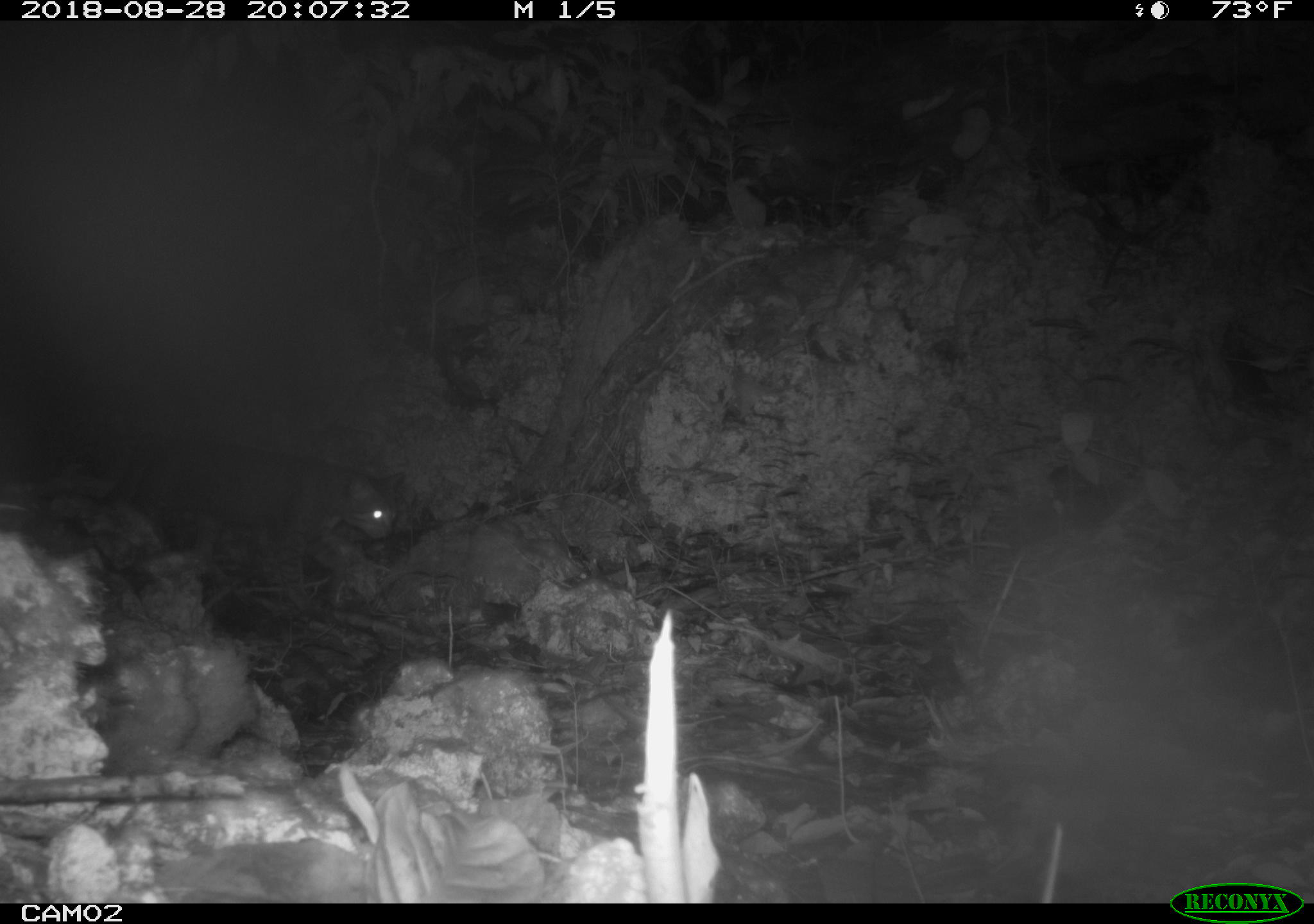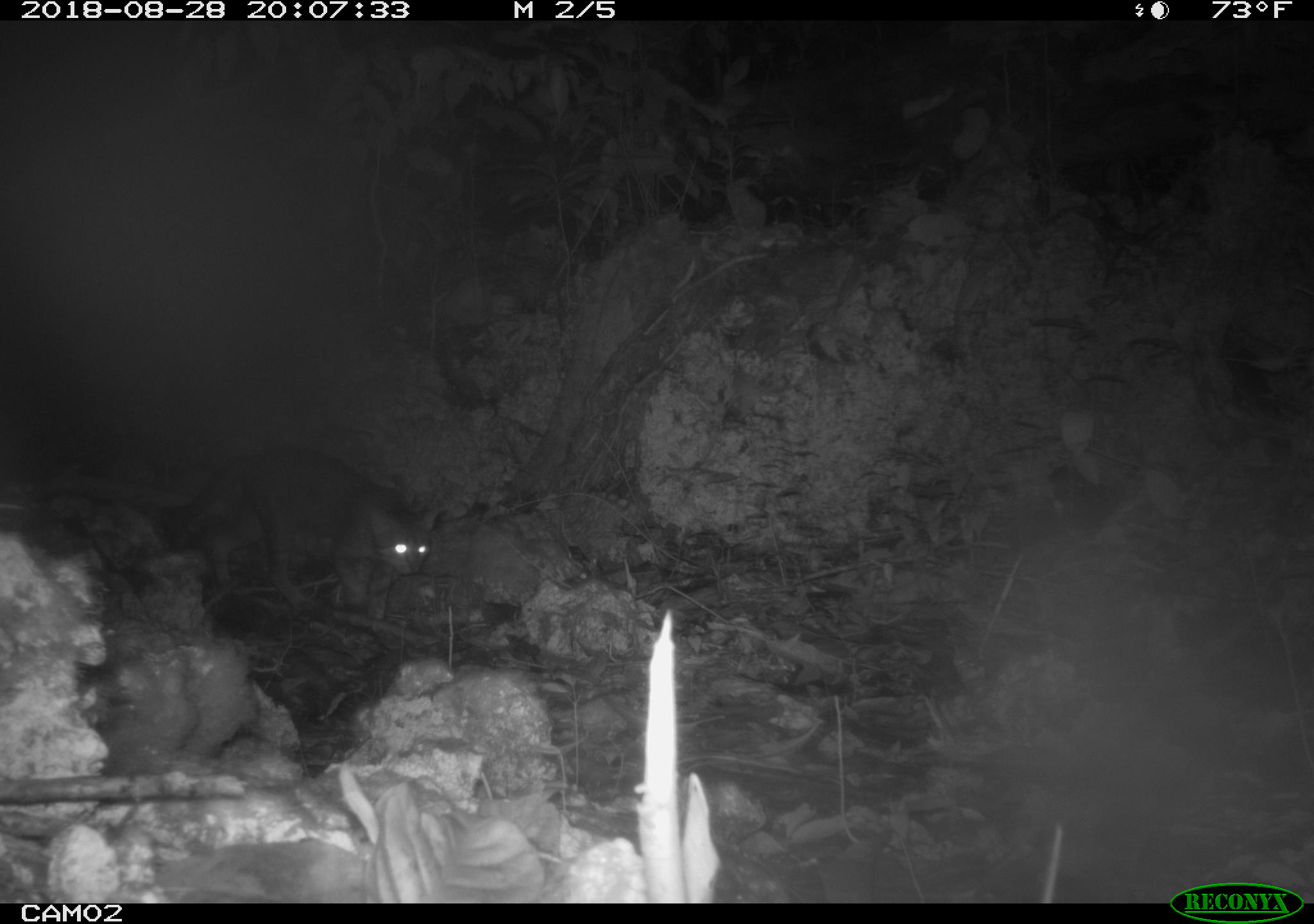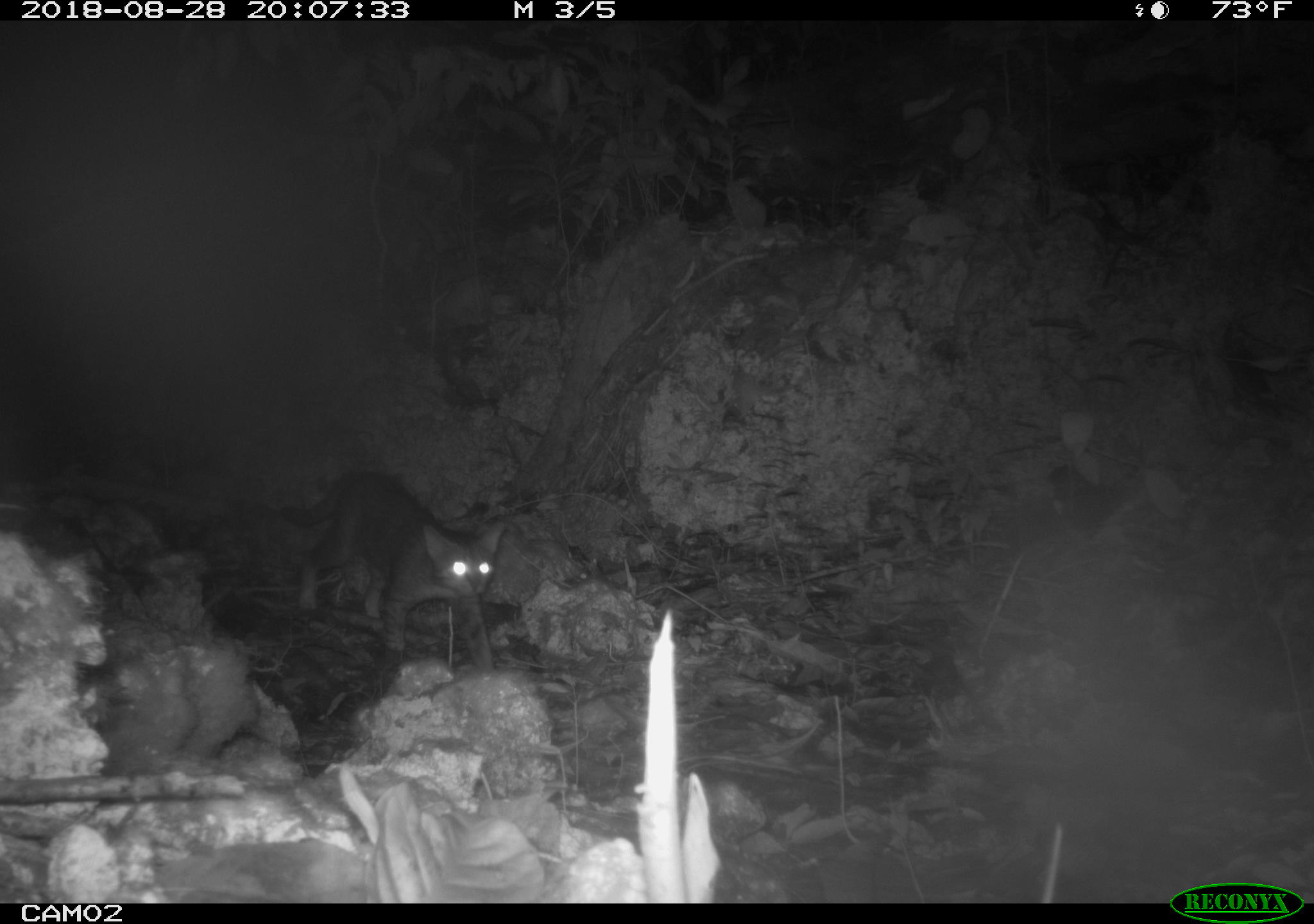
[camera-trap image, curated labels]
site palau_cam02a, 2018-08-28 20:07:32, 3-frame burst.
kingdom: Animalia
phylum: Chordata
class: Mammalia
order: Carnivora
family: Felidae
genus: Felis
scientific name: Felis catus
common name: cat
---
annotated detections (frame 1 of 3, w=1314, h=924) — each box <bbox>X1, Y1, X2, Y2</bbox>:
cat: <bbox>144, 435, 421, 631</bbox>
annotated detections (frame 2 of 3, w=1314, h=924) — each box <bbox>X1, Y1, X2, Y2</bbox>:
cat: <bbox>144, 445, 435, 620</bbox>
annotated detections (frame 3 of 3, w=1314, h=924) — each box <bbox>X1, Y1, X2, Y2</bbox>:
cat: <bbox>267, 458, 499, 678</bbox>